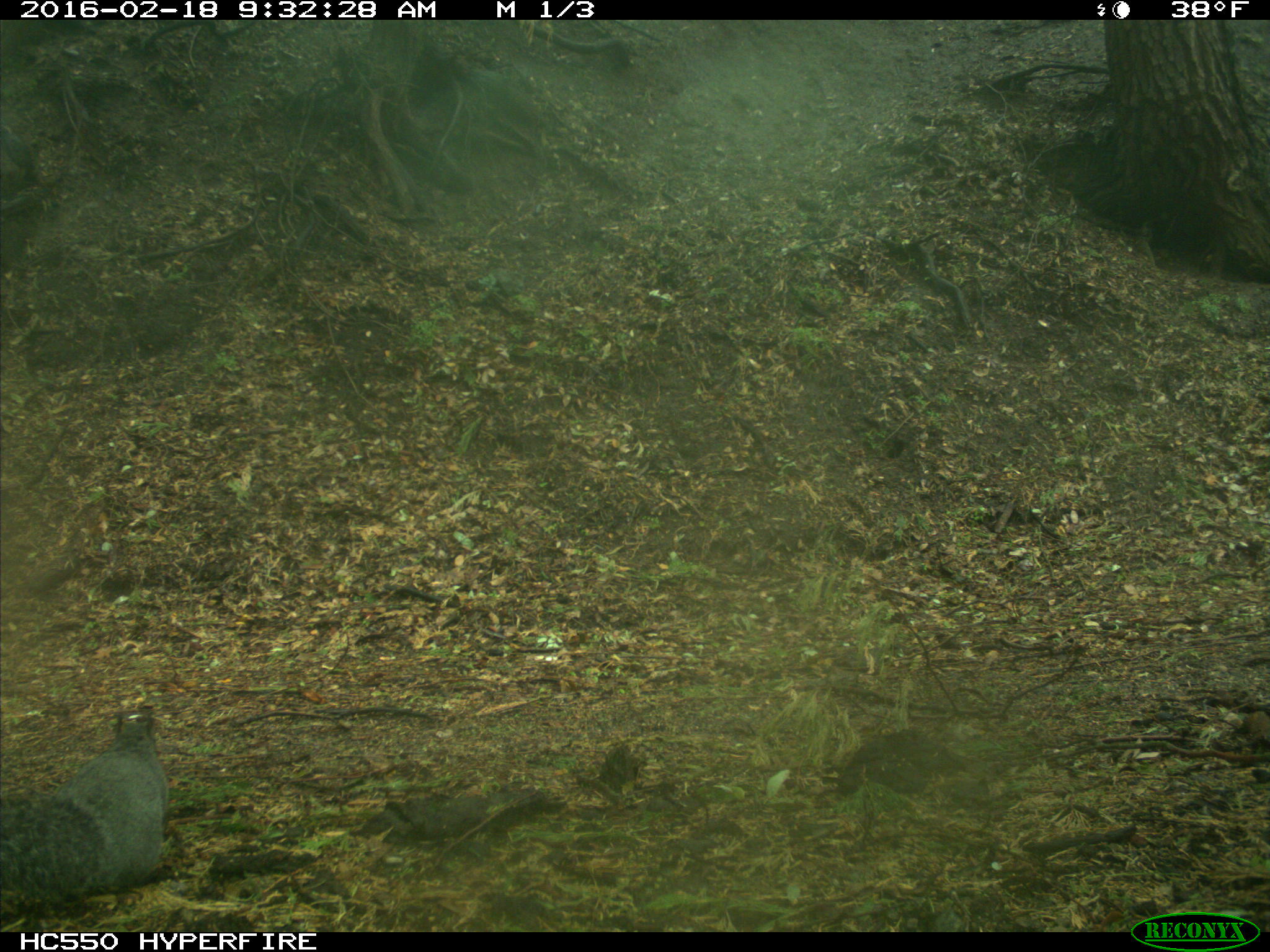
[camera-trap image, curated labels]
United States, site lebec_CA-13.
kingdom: Animalia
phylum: Chordata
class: Mammalia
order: Rodentia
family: Sciuridae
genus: Sciurus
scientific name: Sciurus carolinensis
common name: eastern gray squirrel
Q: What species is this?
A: Sciurus carolinensis (eastern gray squirrel).